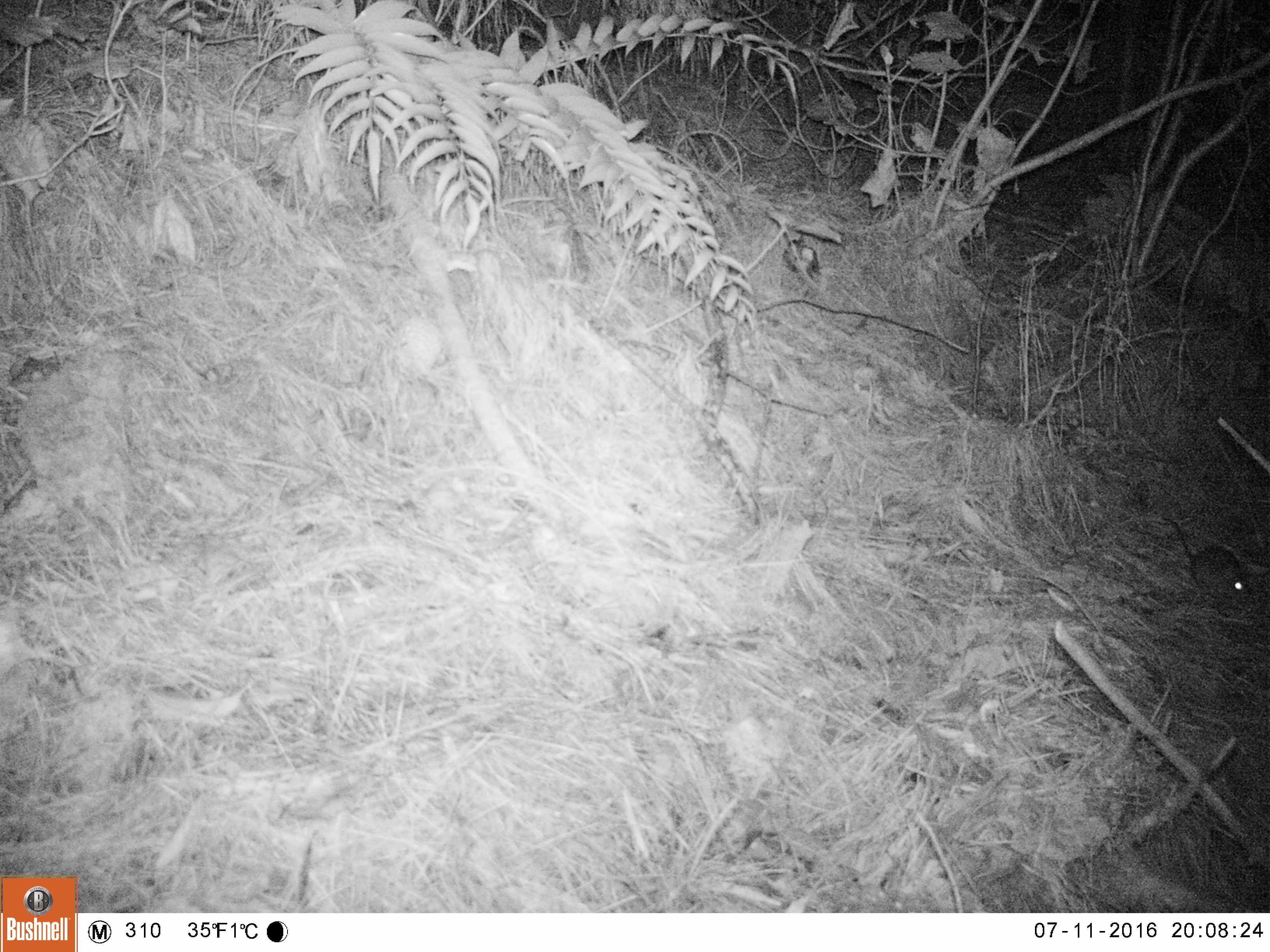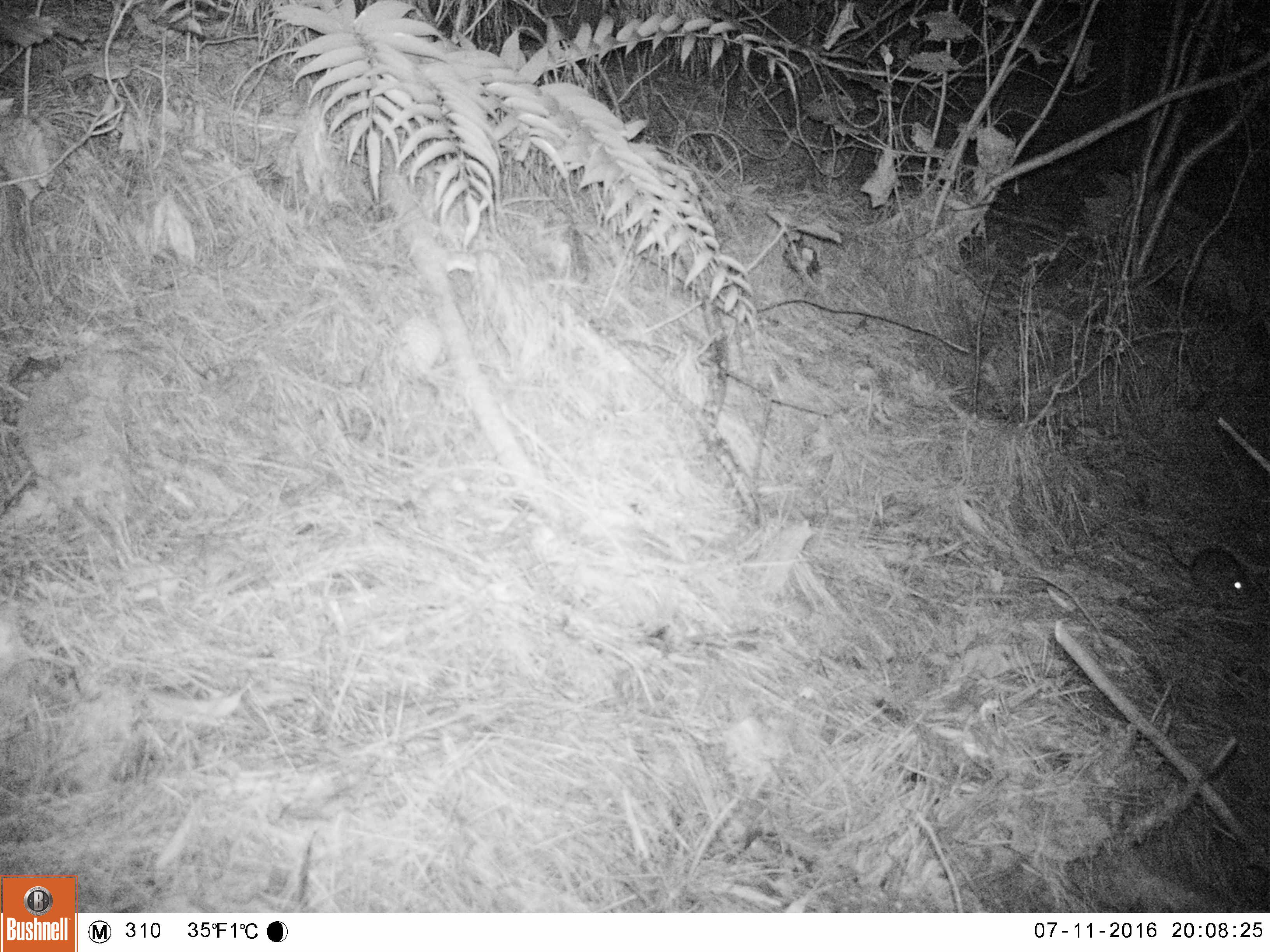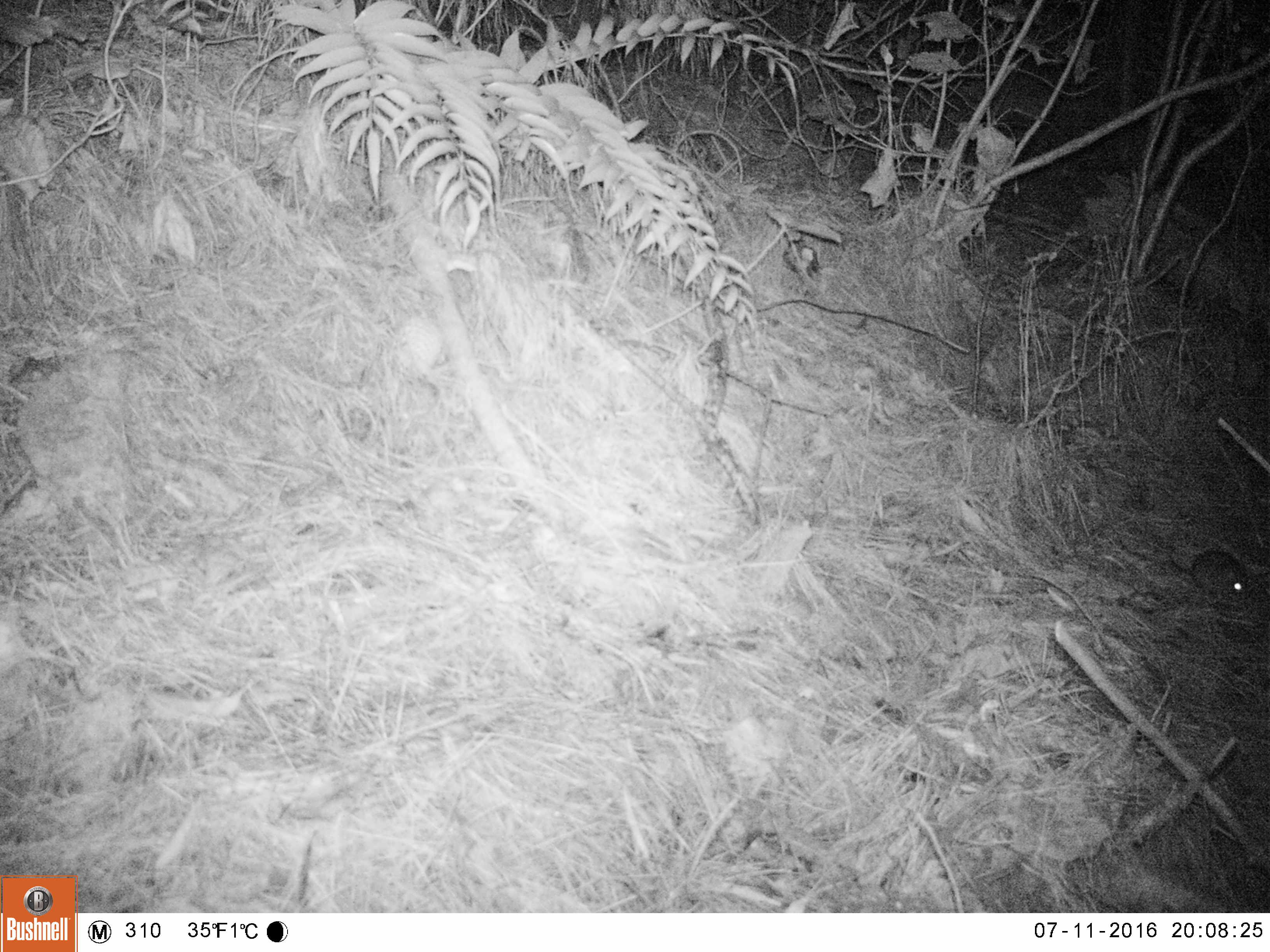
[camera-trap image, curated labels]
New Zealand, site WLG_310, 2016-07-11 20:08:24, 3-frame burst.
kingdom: Animalia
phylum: Chordata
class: Mammalia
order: Rodentia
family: Muridae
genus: Rattus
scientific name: Rattus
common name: rat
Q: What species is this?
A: Rat (Rattus).